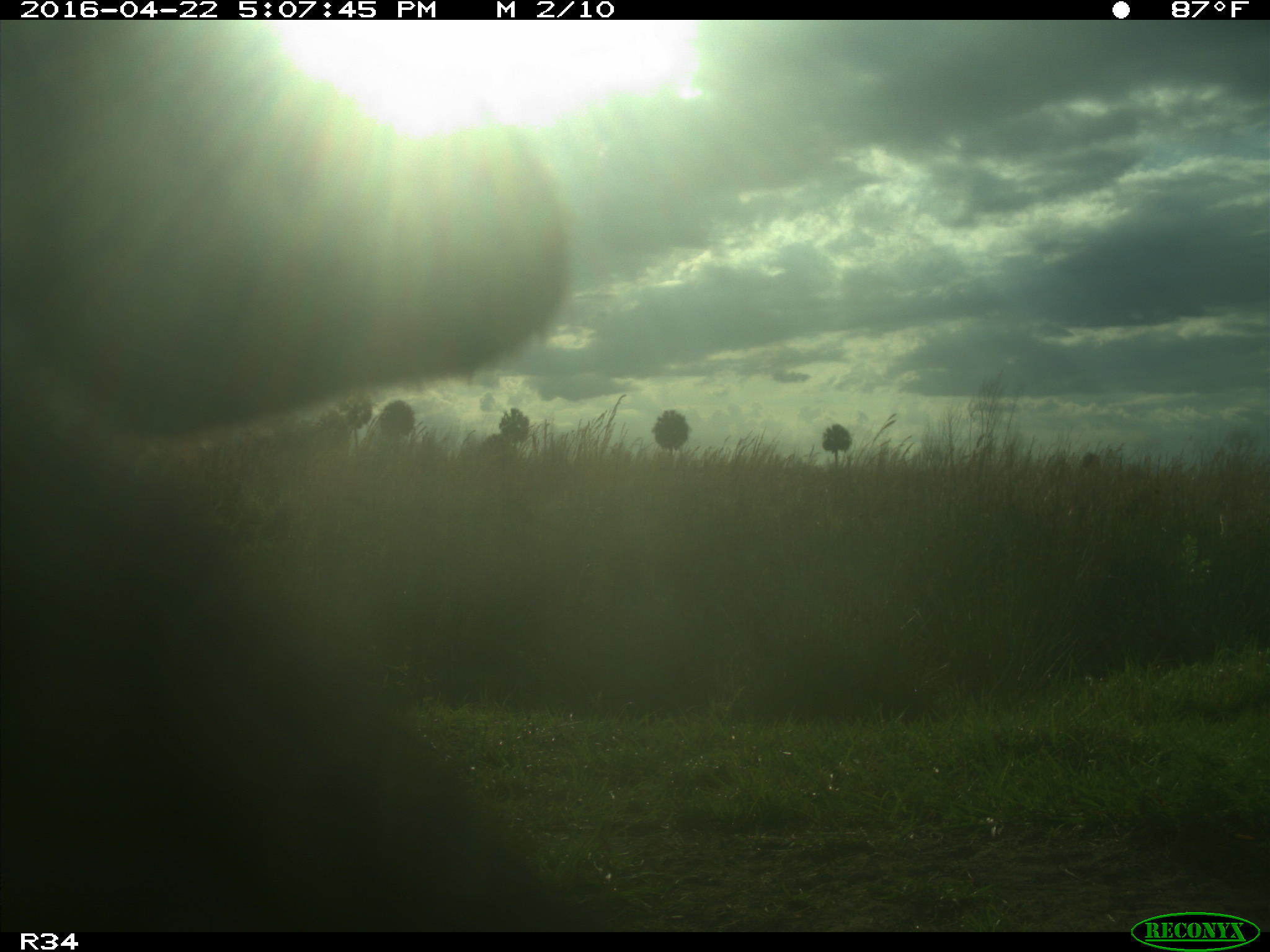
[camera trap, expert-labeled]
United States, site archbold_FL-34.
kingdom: Animalia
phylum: Chordata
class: Mammalia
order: Artiodactyla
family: Bovidae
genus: Bos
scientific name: Bos taurus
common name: domestic cow